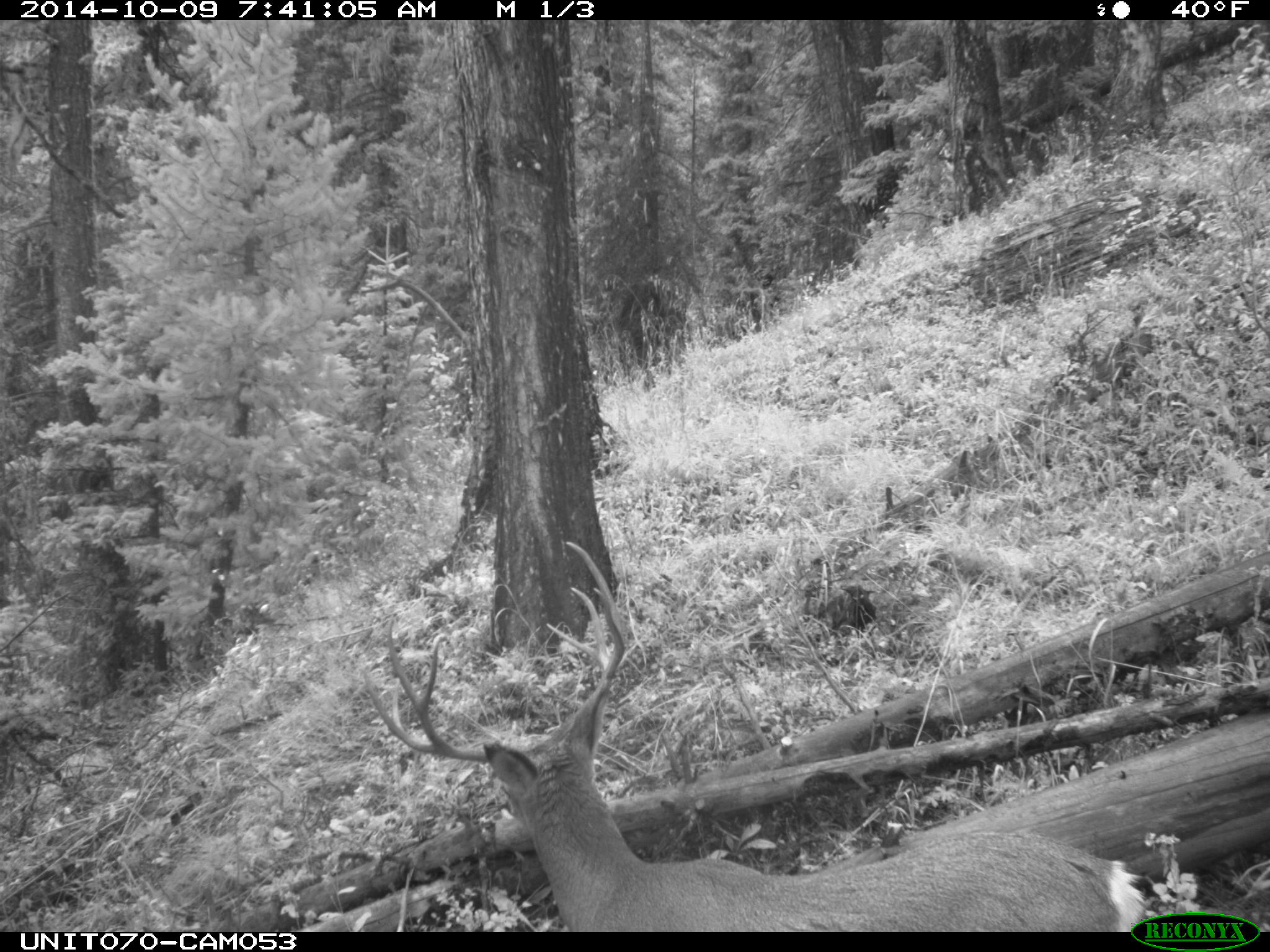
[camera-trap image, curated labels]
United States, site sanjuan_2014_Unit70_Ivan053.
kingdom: Animalia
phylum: Chordata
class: Mammalia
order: Artiodactyla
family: Cervidae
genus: Odocoileus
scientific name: Odocoileus hemionus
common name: mule deer